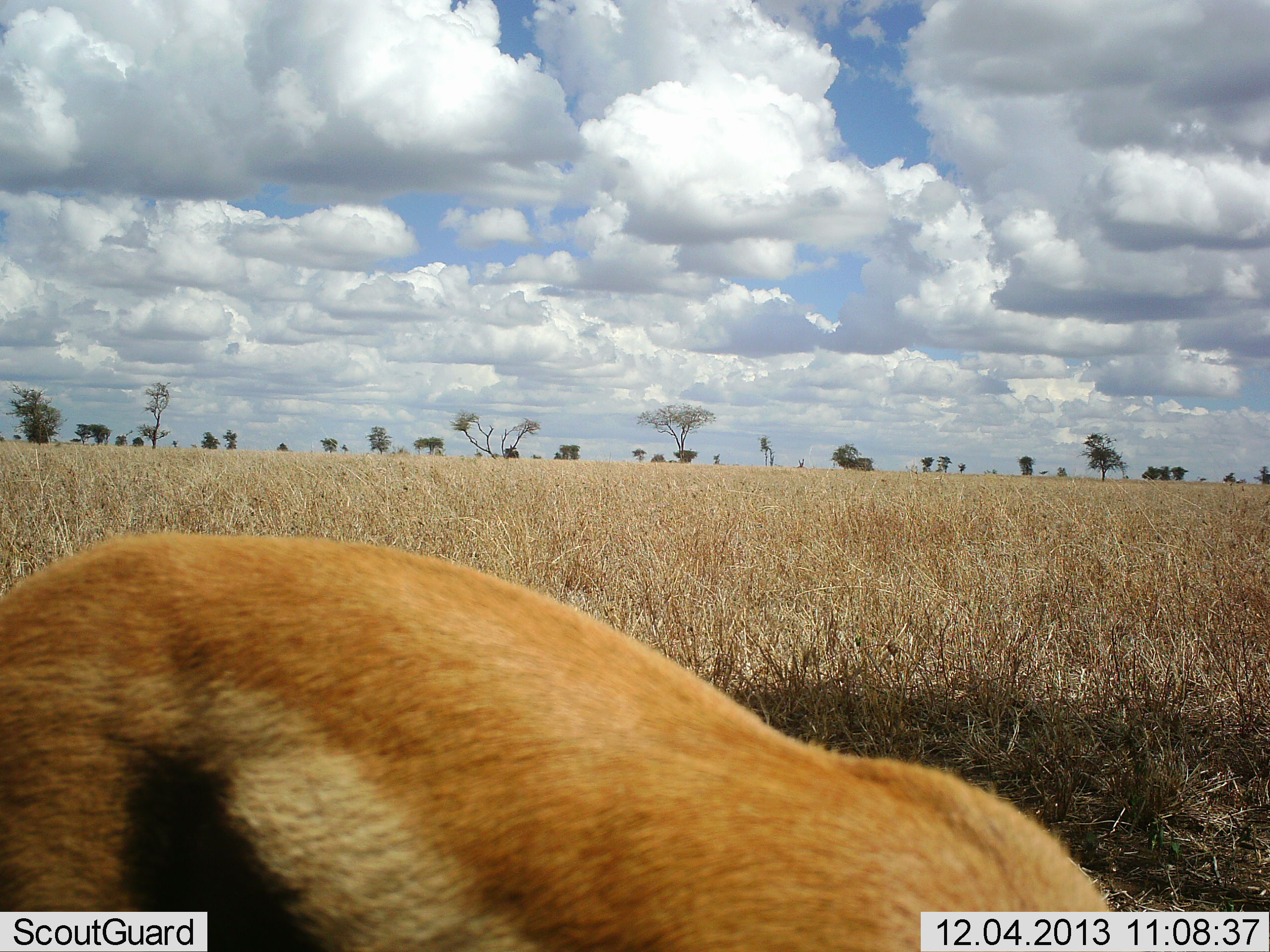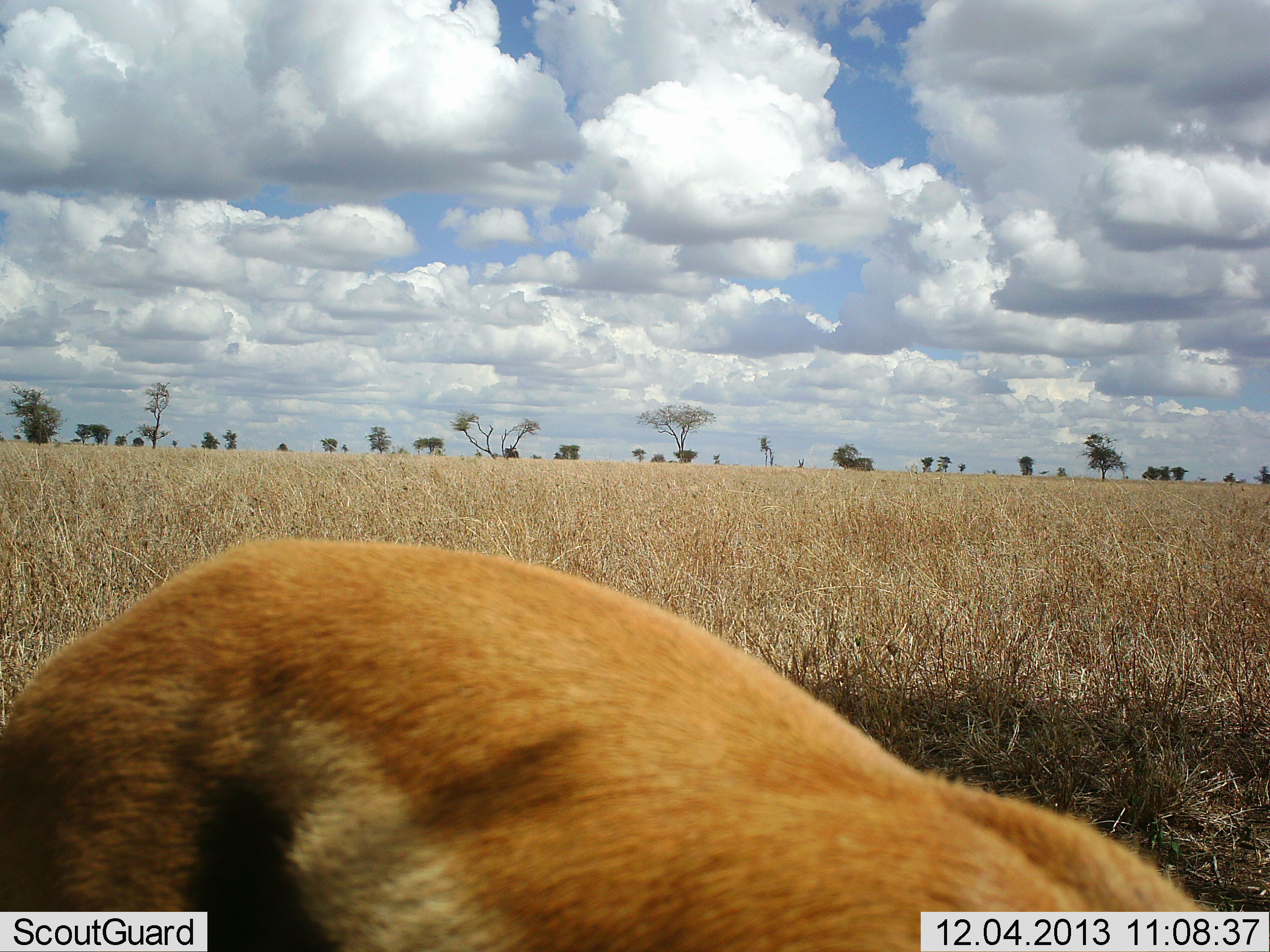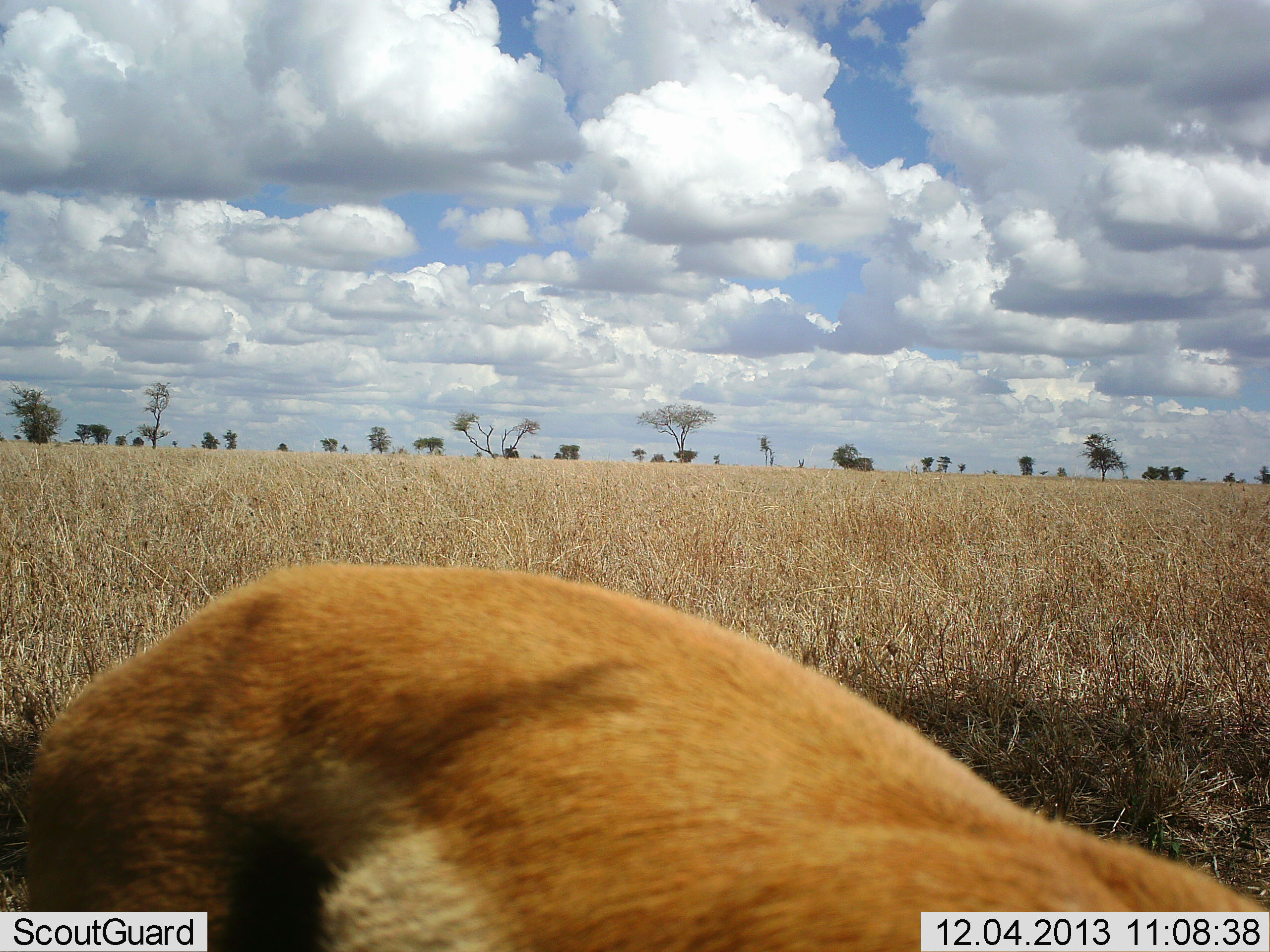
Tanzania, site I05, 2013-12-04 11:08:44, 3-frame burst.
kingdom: Animalia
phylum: Chordata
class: Mammalia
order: Artiodactyla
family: Bovidae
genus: Eudorcas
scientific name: Eudorcas thomsonii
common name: thomson's gazelle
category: gazellethomsons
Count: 1.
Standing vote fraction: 40%.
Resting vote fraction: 0%.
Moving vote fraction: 30%.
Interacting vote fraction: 0%.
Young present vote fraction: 0%.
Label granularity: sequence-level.